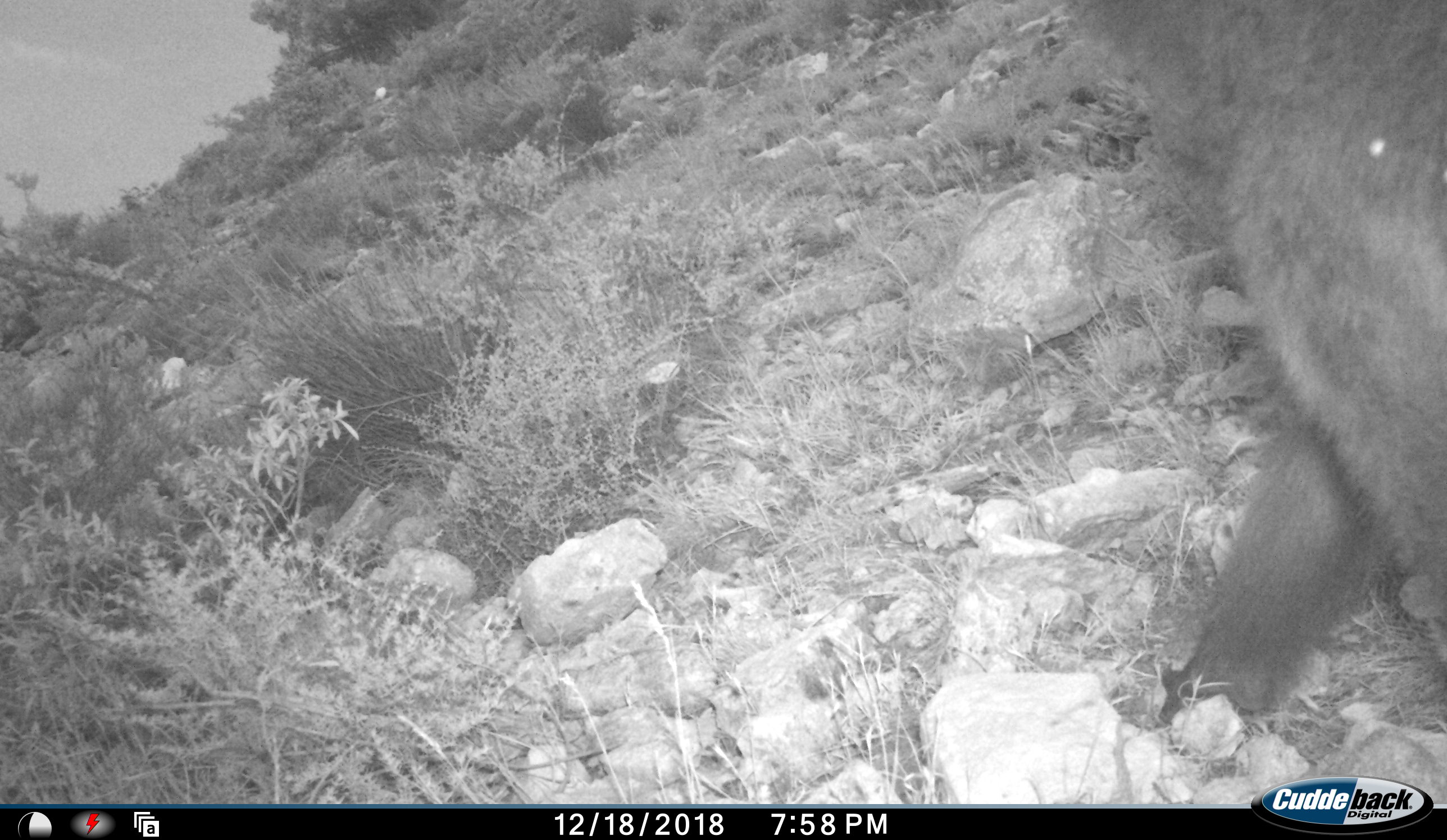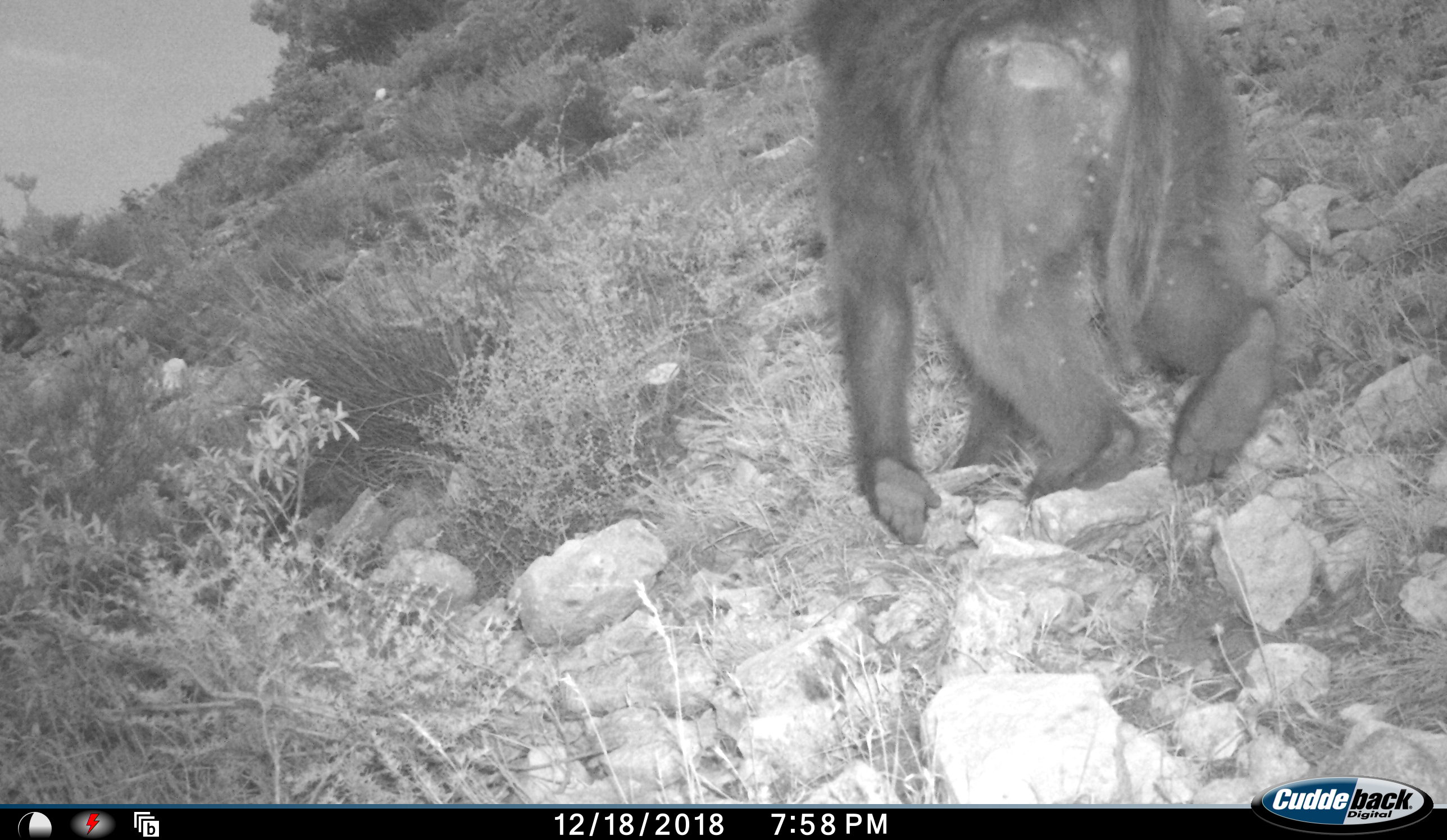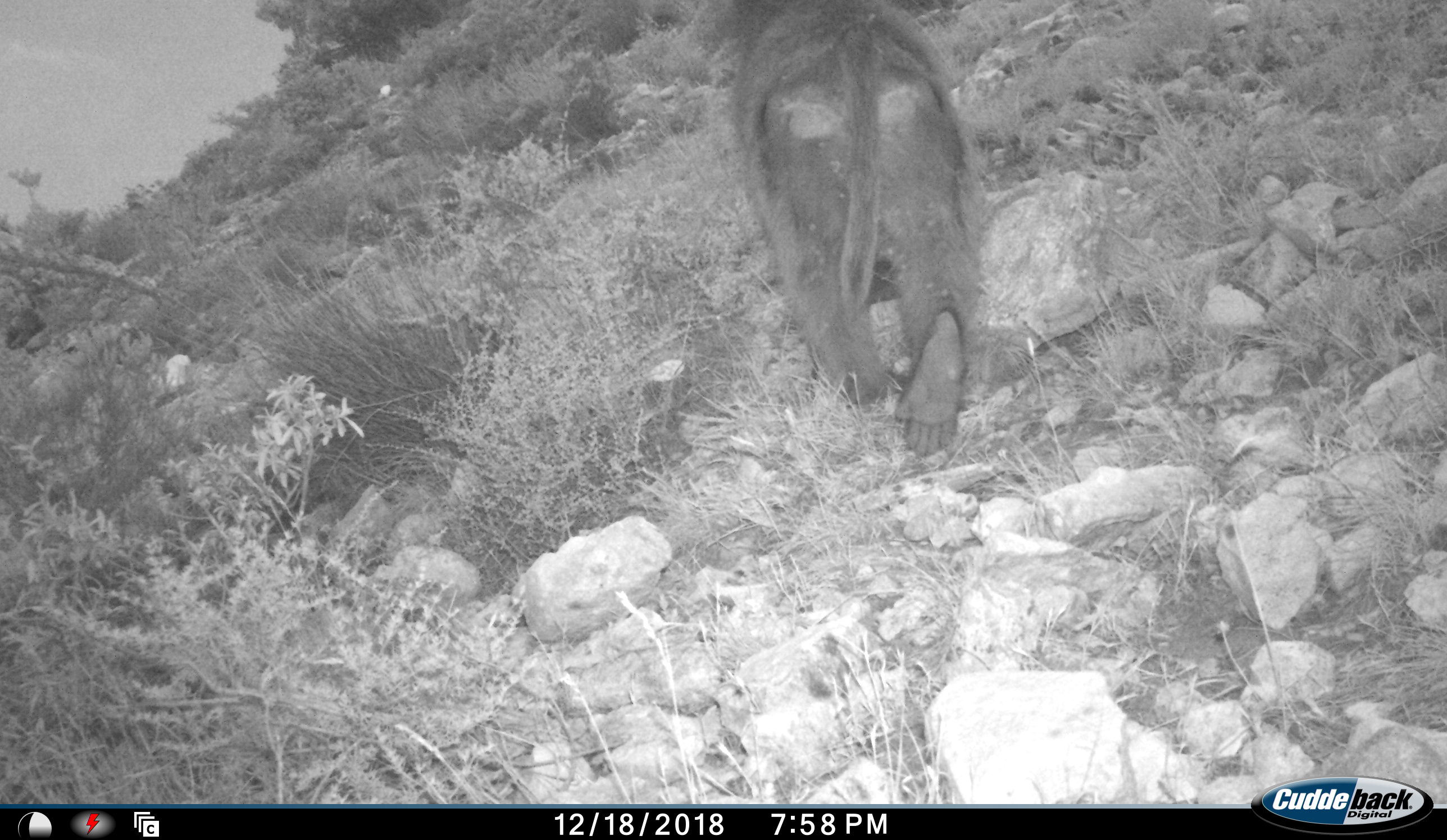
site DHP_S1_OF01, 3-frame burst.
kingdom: Animalia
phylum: Chordata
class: Mammalia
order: Primates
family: Cercopithecidae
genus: Papio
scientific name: Papio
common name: baboon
Baboon (Papio), count 1. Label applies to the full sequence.